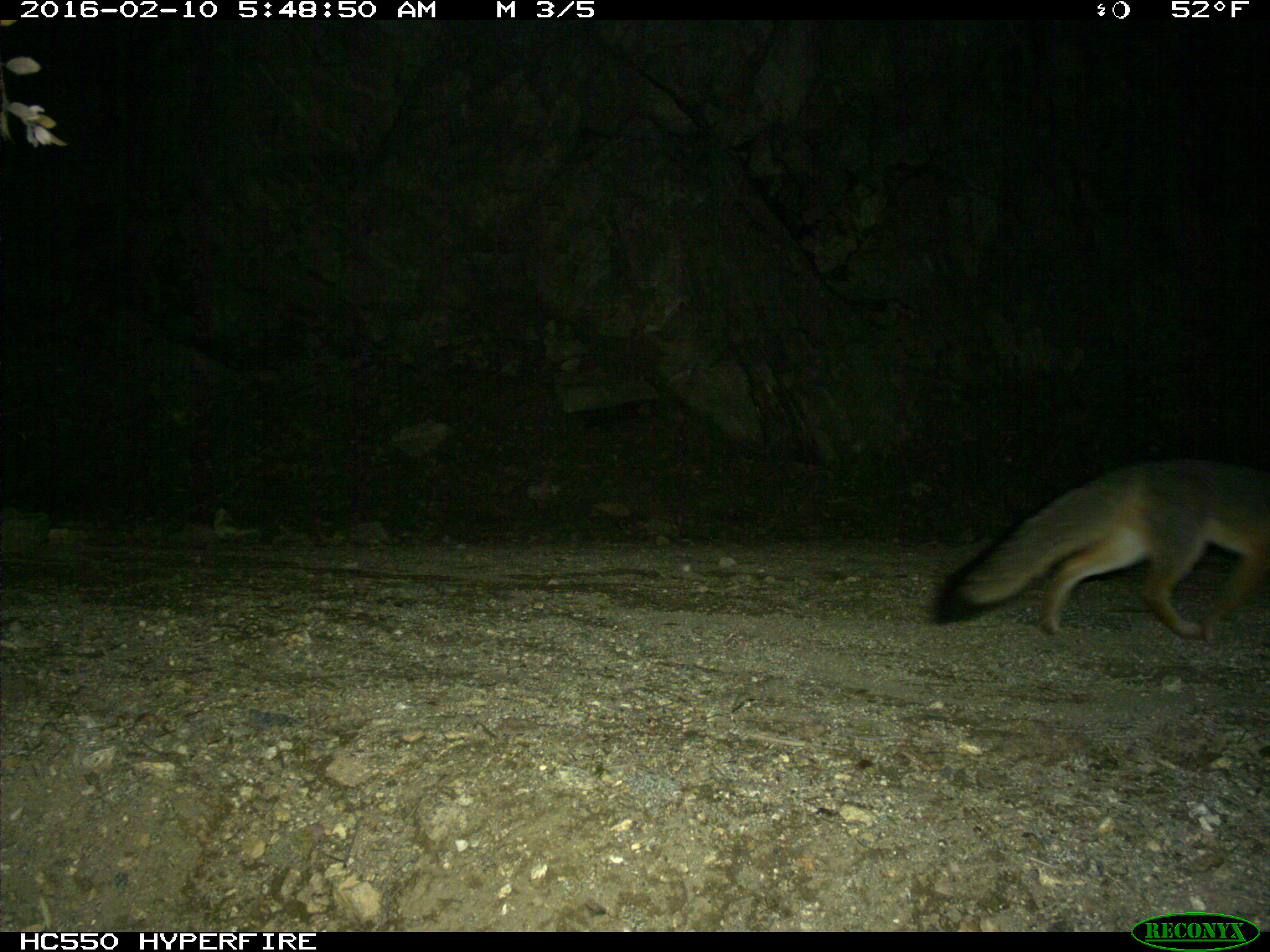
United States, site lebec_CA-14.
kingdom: Animalia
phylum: Chordata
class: Mammalia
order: Carnivora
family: Canidae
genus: Urocyon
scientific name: Urocyon cinereoargenteus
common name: gray fox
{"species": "Urocyon cinereoargenteus (gray fox)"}